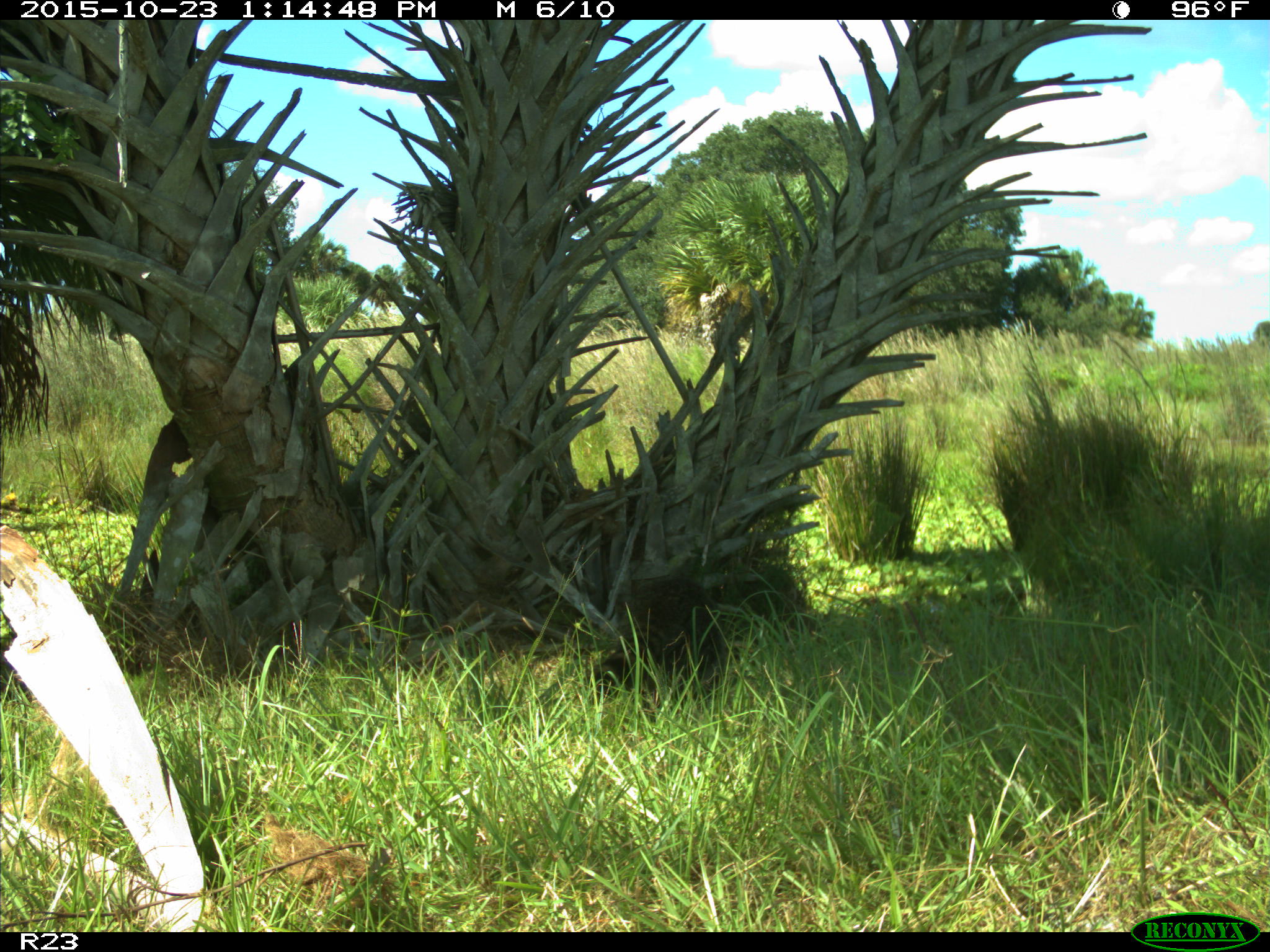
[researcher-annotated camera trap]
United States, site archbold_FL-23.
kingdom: Animalia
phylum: Chordata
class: Mammalia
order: Carnivora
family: Procyonidae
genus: Procyon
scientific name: Procyon lotor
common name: common raccoon